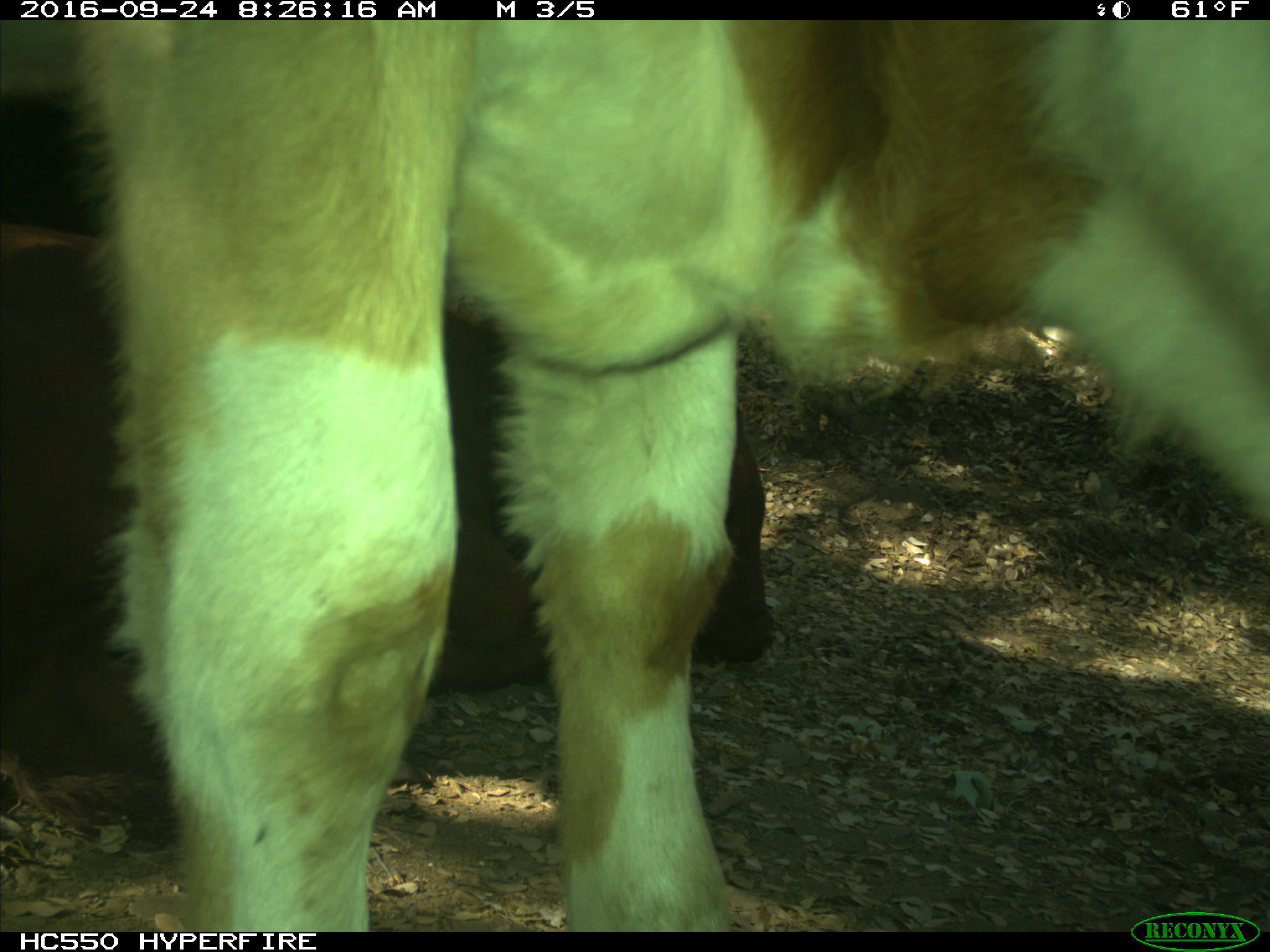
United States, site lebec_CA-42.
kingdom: Animalia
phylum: Chordata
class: Mammalia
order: Artiodactyla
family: Bovidae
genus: Bos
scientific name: Bos taurus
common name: domestic cow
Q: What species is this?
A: Bos taurus (domestic cow).